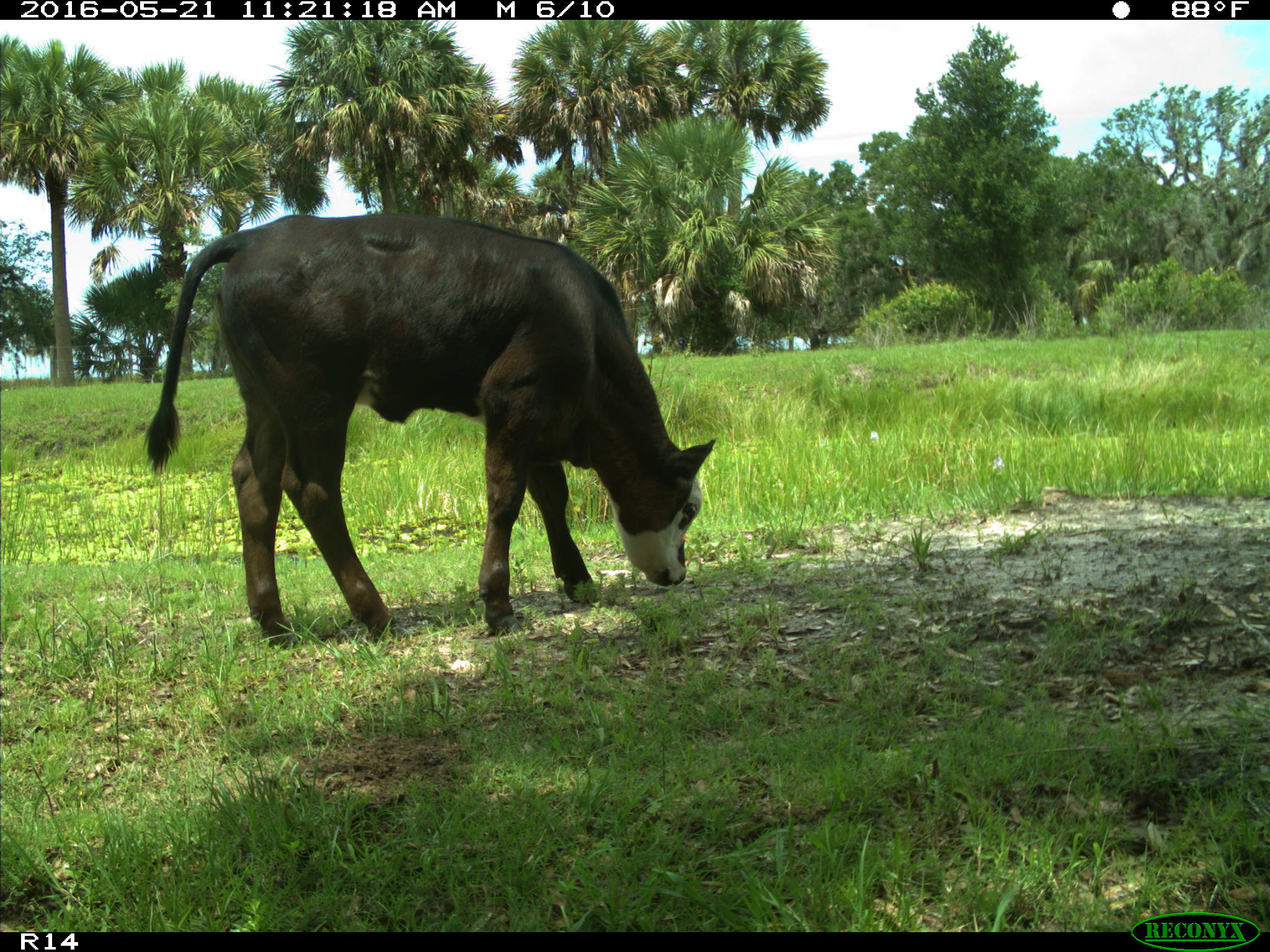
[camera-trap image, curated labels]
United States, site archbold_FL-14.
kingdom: Animalia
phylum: Chordata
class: Mammalia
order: Artiodactyla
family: Bovidae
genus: Bos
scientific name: Bos taurus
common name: domestic cow